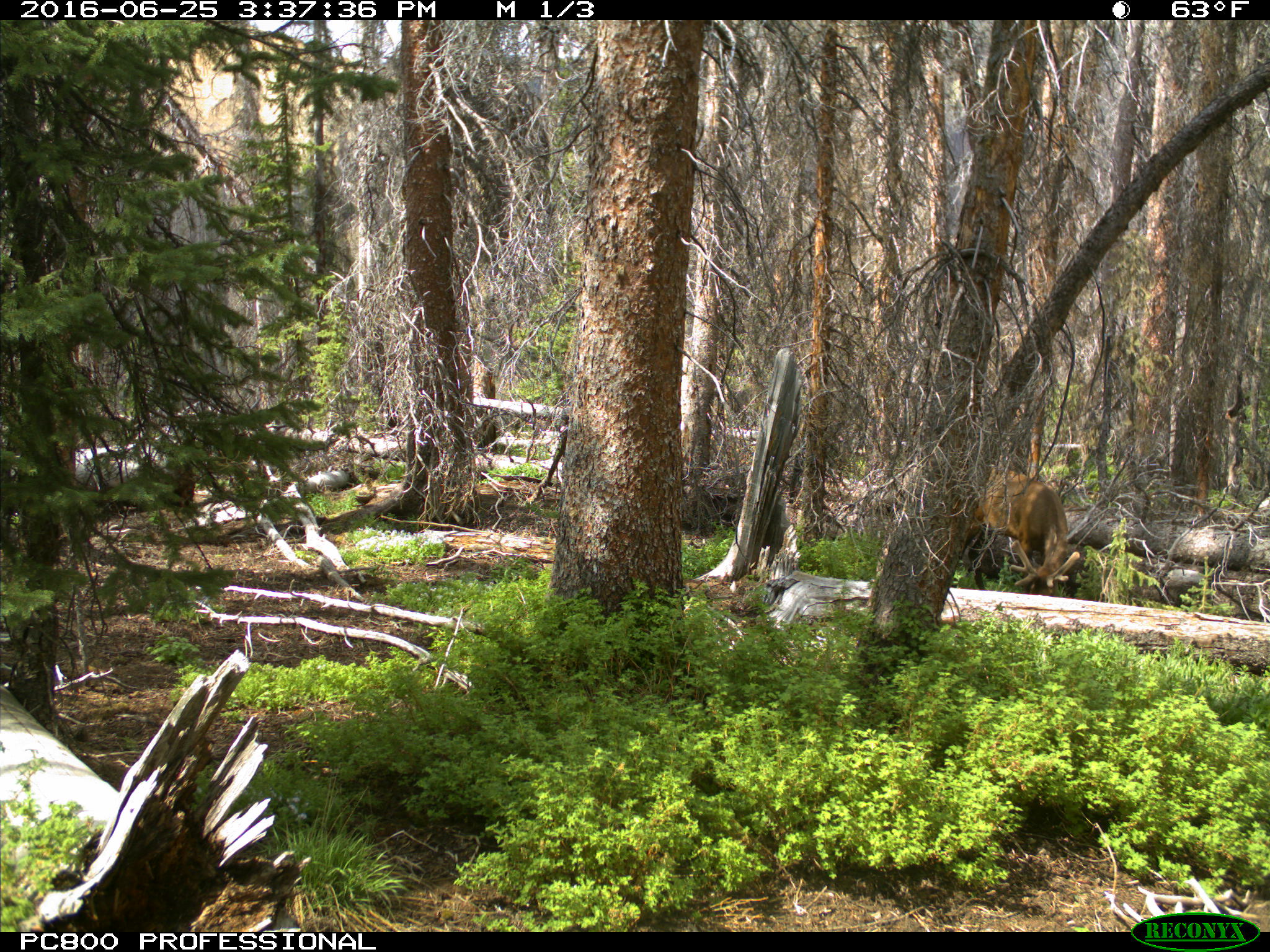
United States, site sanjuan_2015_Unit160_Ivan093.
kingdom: Animalia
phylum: Chordata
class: Mammalia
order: Artiodactyla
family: Cervidae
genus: Cervus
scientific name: Cervus elaphus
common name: red deer